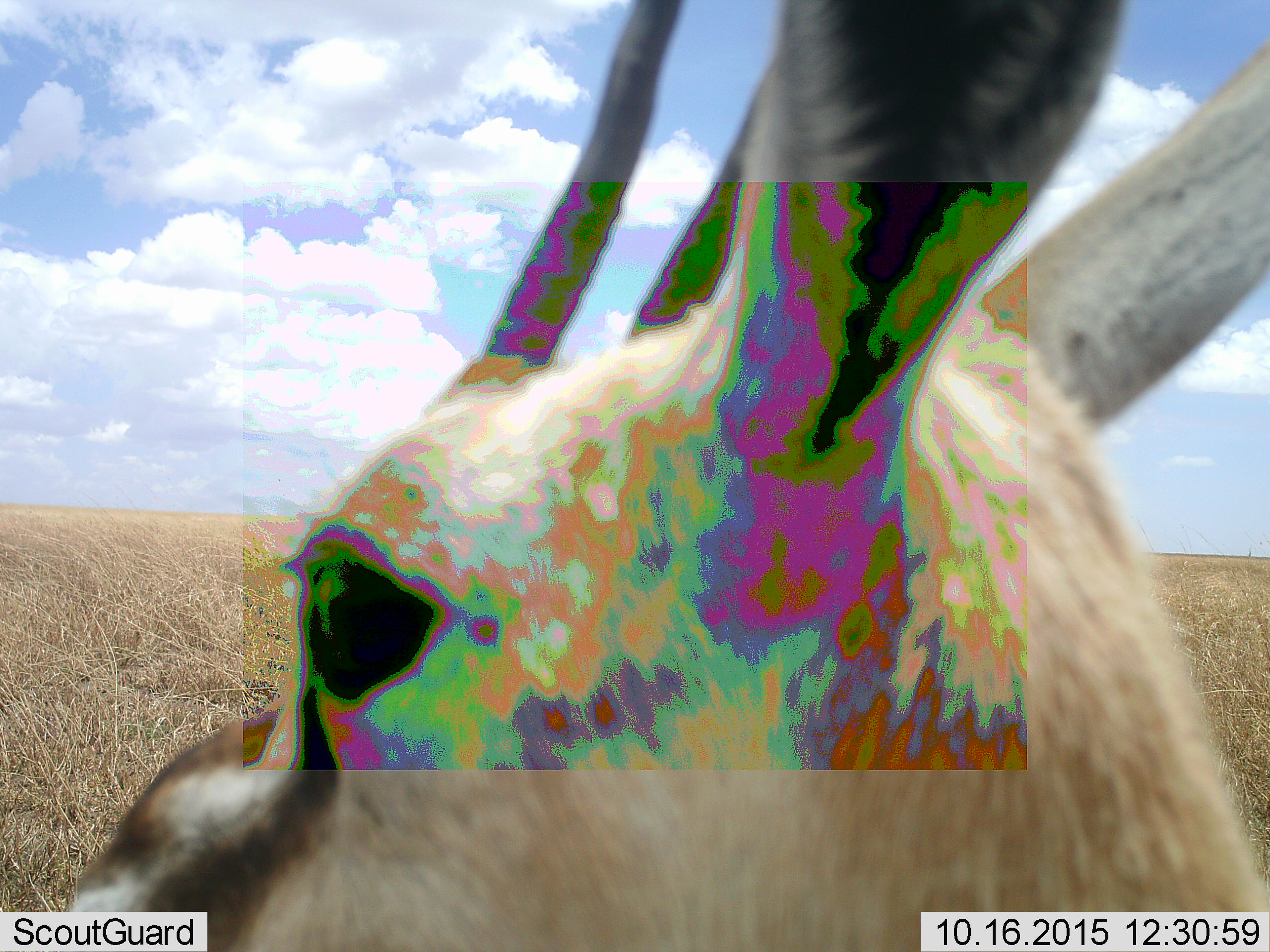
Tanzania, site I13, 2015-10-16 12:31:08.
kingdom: Animalia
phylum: Chordata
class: Mammalia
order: Artiodactyla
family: Bovidae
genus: Eudorcas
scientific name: Eudorcas thomsonii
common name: thomson's gazelle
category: gazellethomsons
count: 1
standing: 100%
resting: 0%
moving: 0%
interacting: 0%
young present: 0%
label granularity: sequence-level